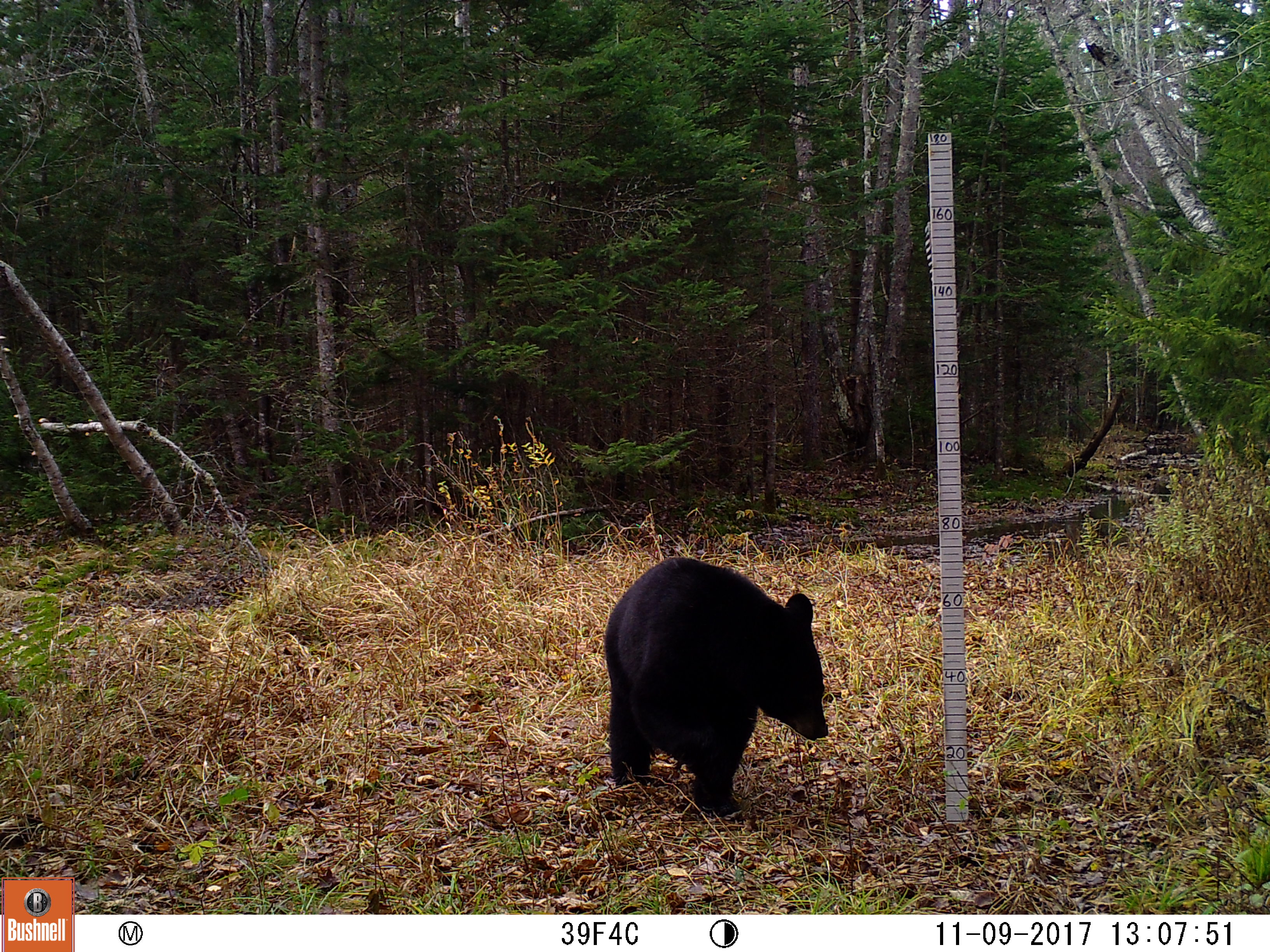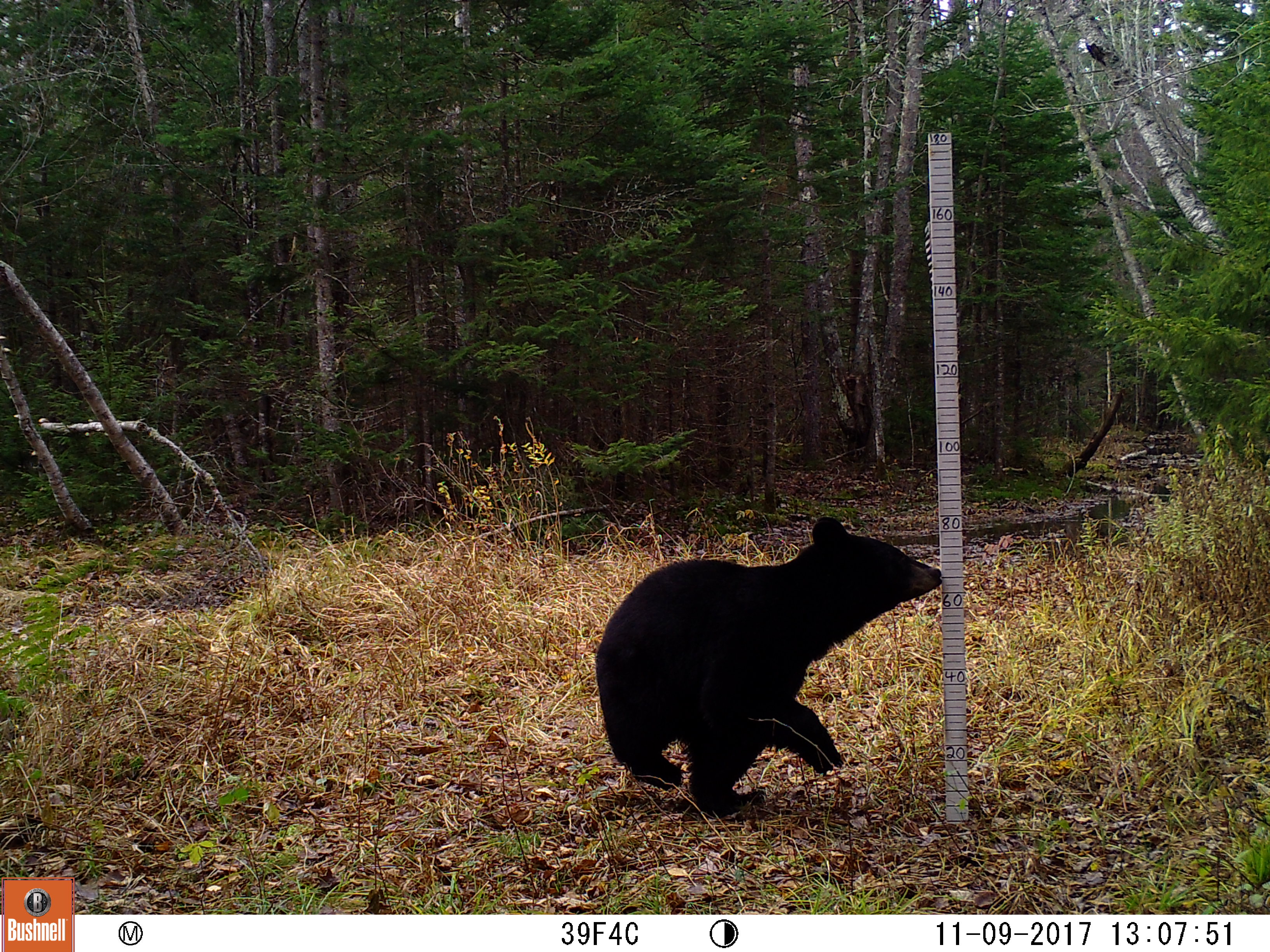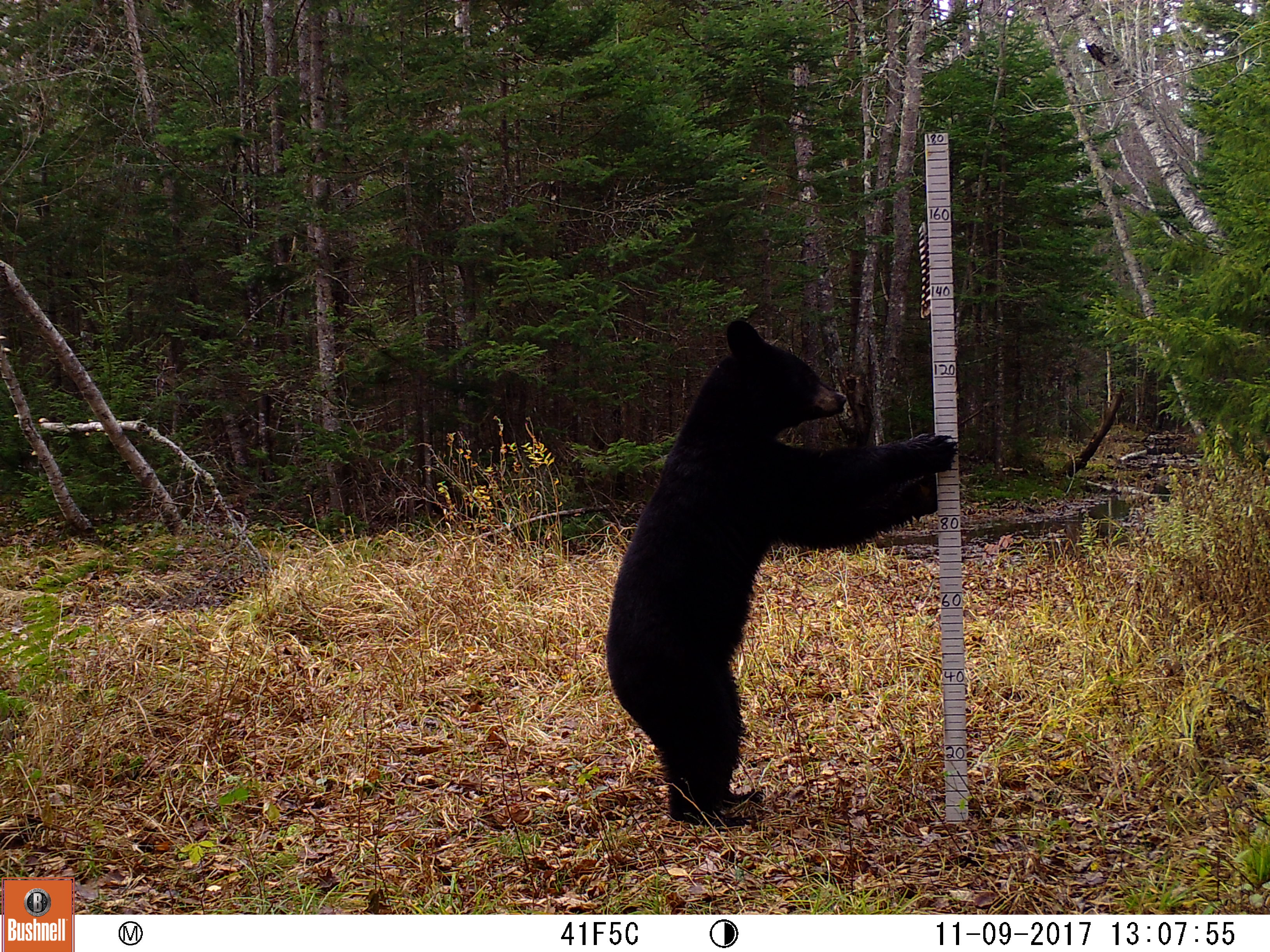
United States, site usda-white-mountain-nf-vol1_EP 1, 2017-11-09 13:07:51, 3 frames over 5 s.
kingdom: Animalia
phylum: Chordata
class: Mammalia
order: Carnivora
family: Ursidae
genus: Ursus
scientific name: Ursus americanus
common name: black bear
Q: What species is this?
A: Black bear (Ursus americanus).